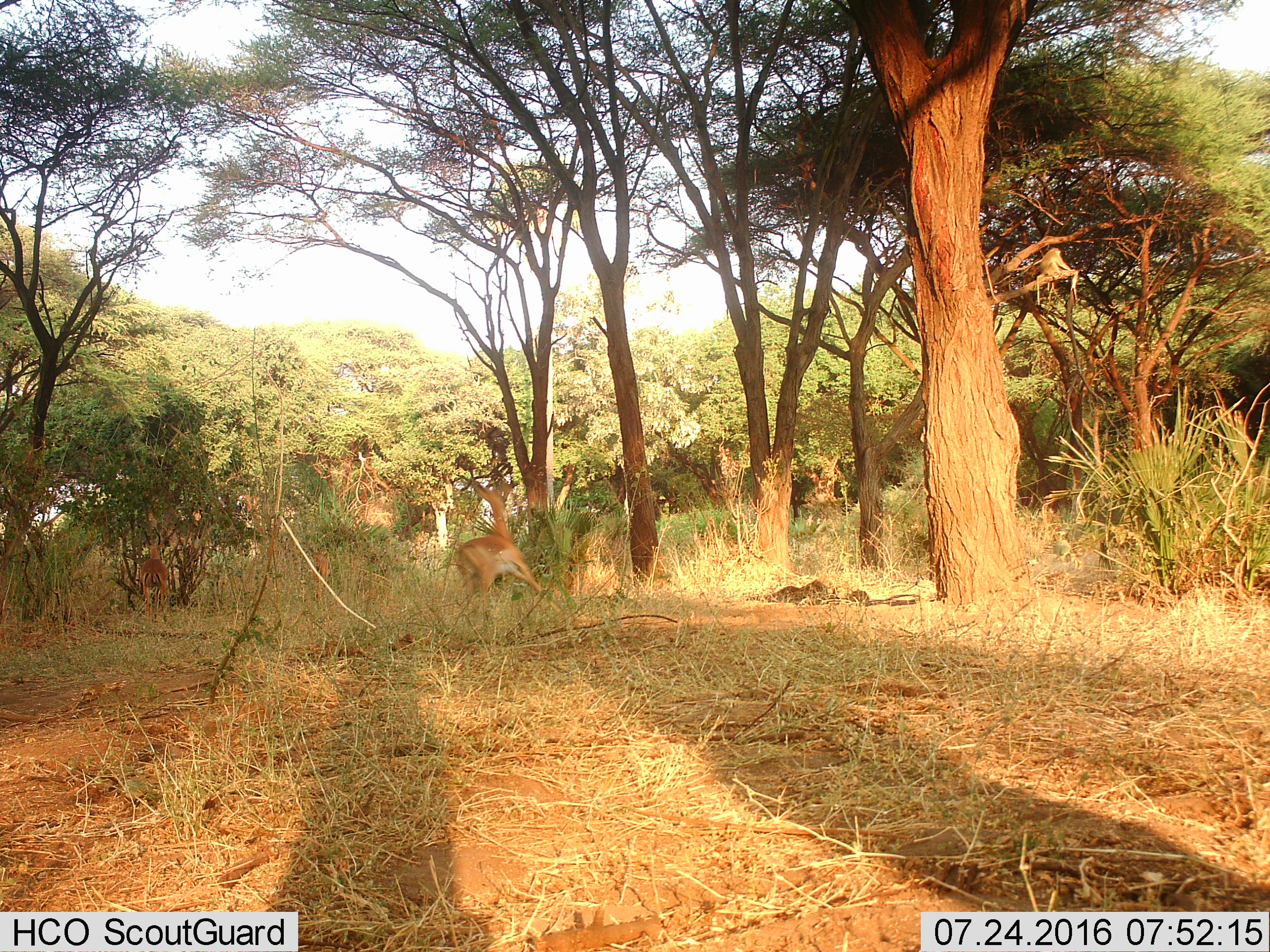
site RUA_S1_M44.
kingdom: Animalia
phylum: Chordata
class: Mammalia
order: Artiodactyla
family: Bovidae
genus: Aepyceros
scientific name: Aepyceros melampus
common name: impala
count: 2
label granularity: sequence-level